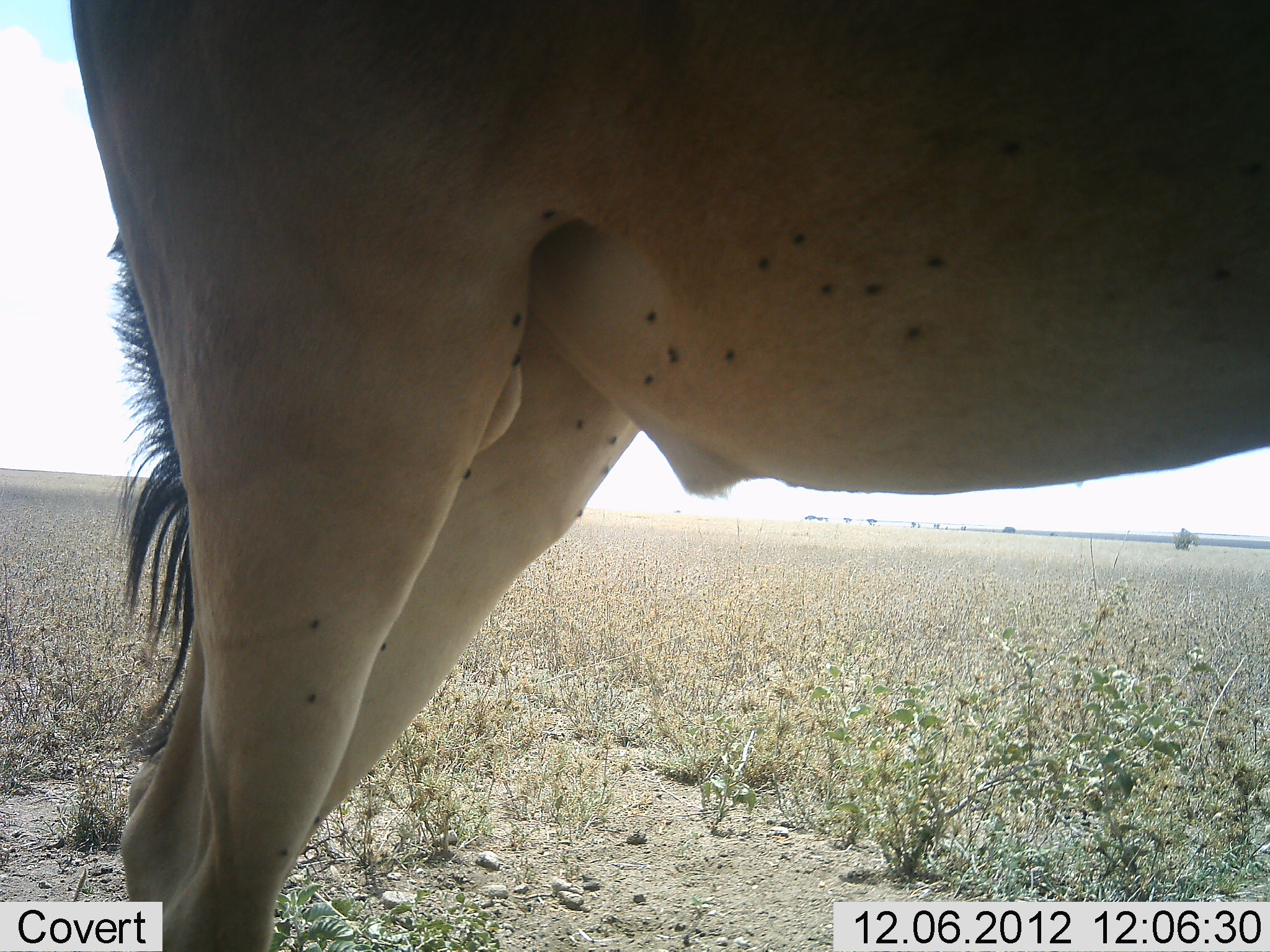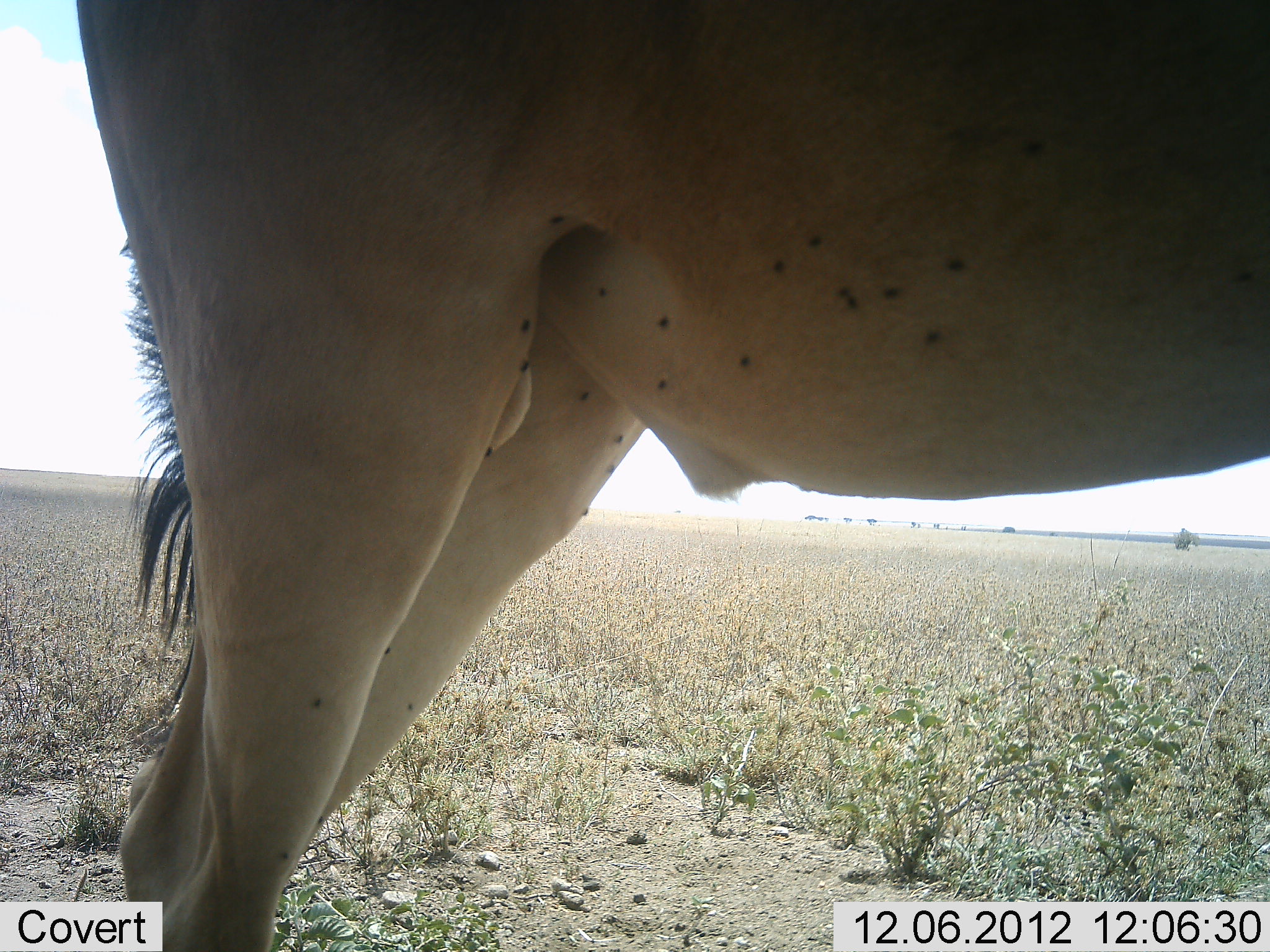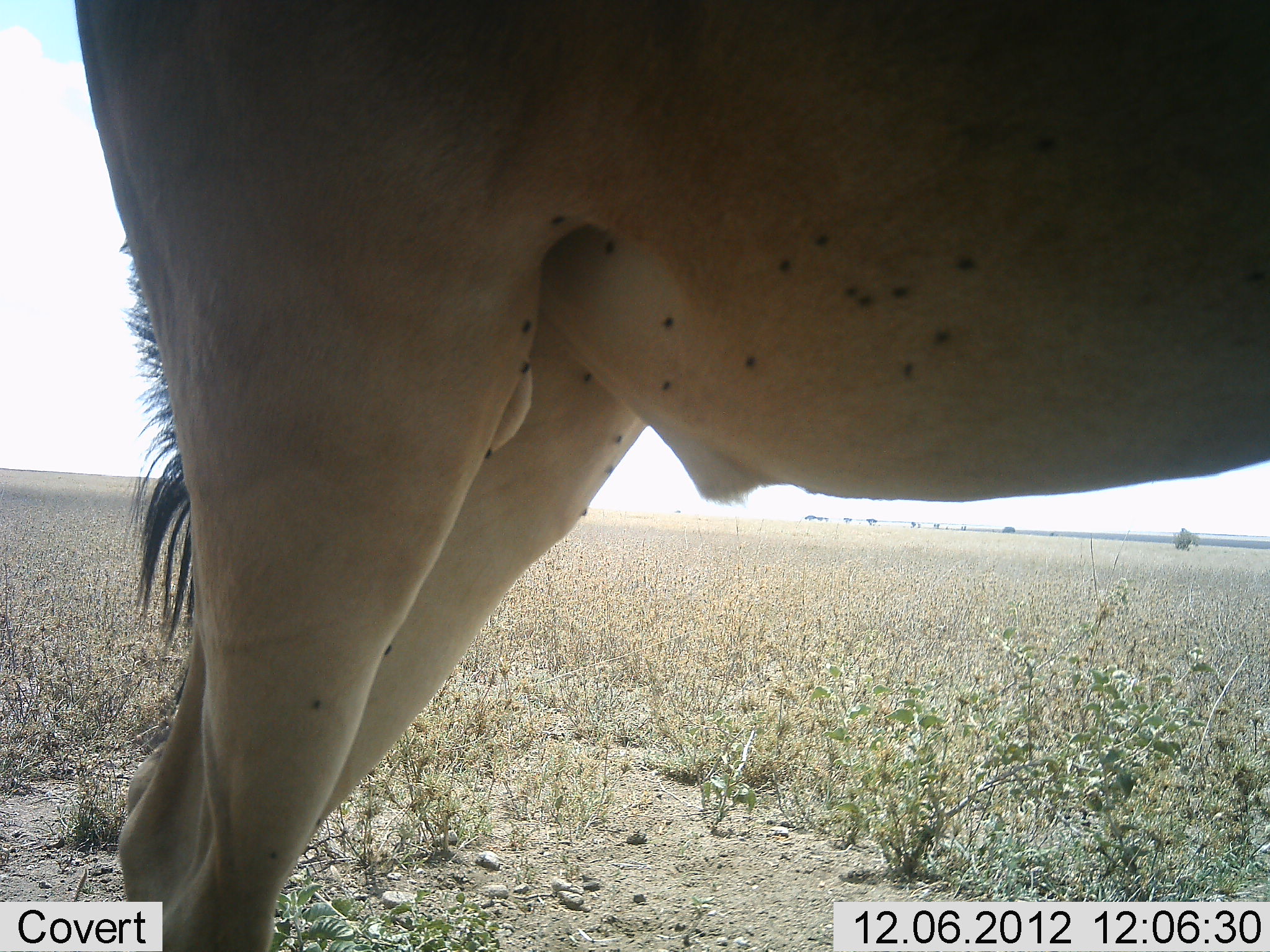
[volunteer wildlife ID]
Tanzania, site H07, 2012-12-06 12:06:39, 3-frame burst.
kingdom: Animalia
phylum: Chordata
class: Mammalia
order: Artiodactyla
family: Bovidae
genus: Alcelaphus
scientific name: Alcelaphus buselaphus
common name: hartebeest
Hartebeest (Alcelaphus buselaphus), count 1. Behavior (volunteer vote fractions): standing 100%, resting 0%, moving 0%, interacting 0%. Young present (vote fraction): 0%. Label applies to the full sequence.